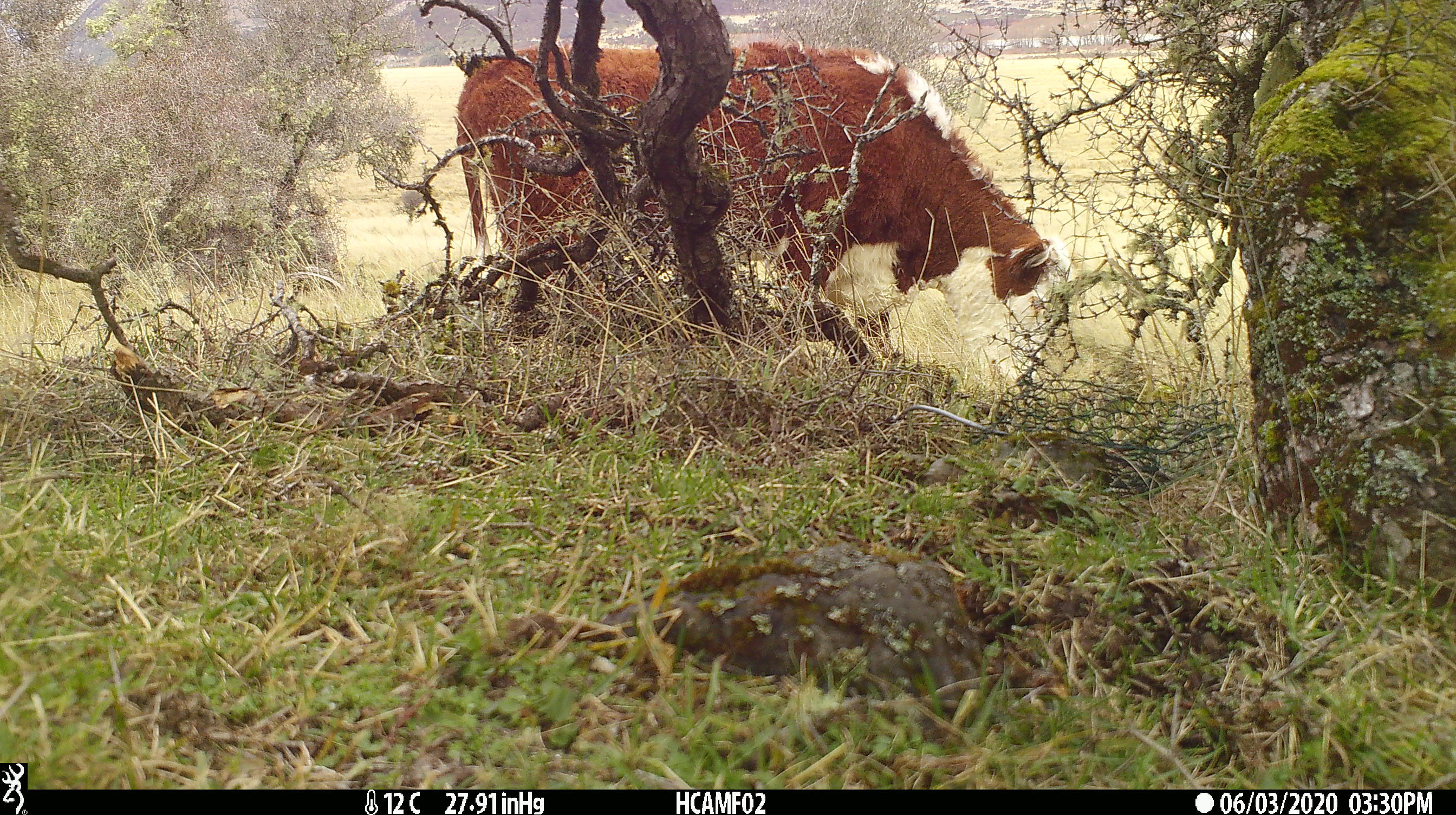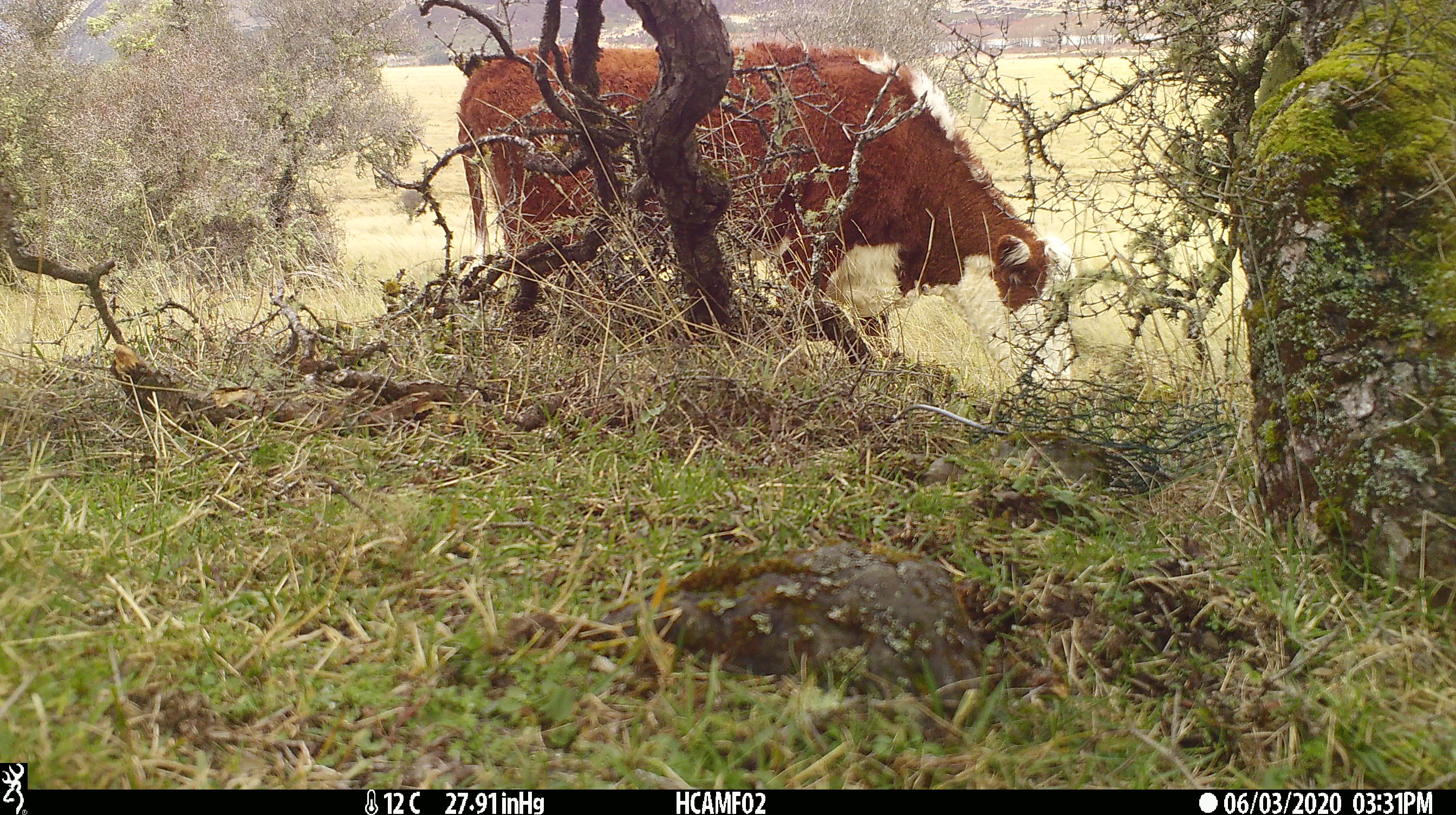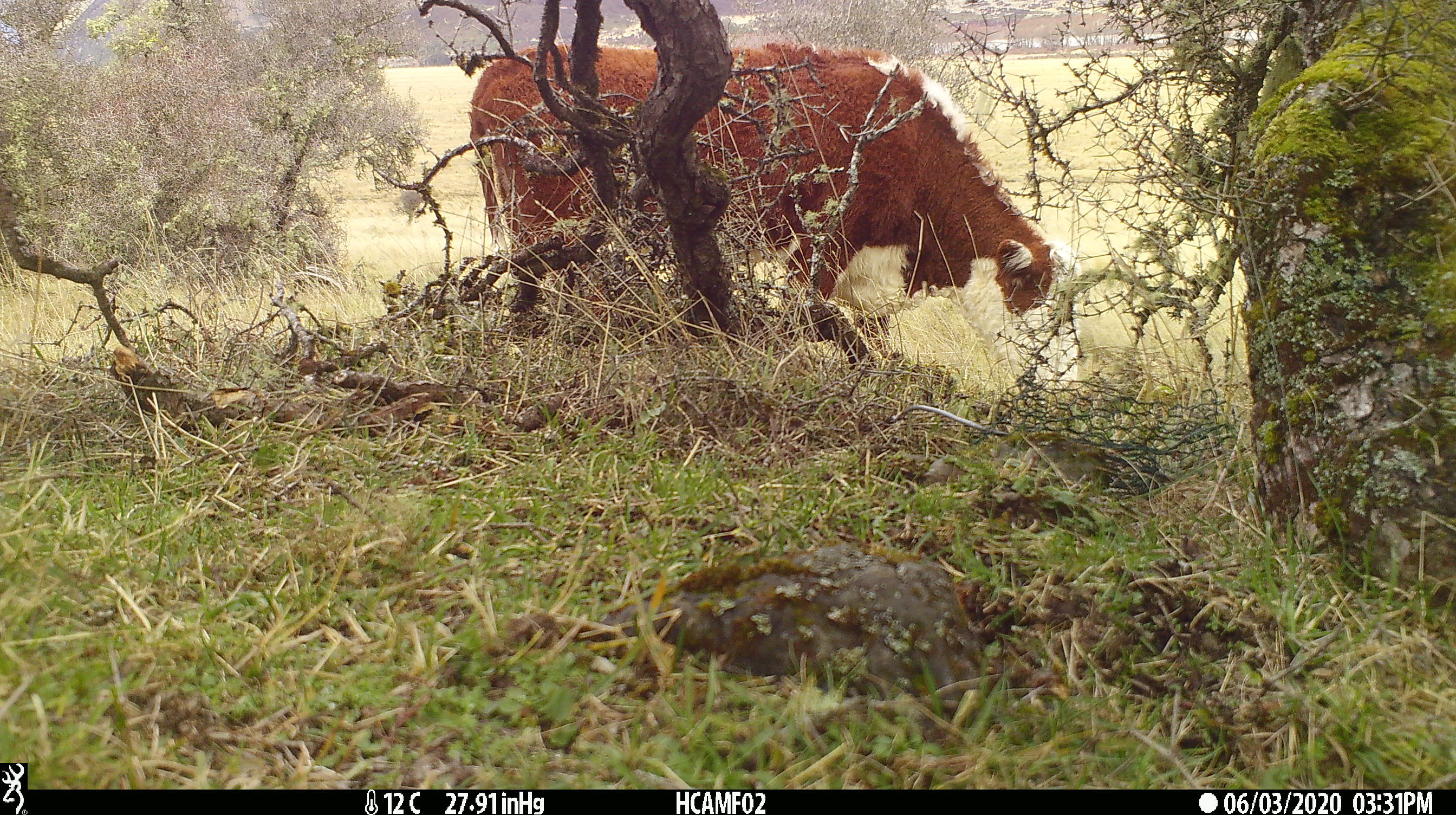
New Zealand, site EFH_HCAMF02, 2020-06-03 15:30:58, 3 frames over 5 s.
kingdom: Animalia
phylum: Chordata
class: Mammalia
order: Artiodactyla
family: Bovidae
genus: Bos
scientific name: Bos taurus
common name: domestic cow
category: cow